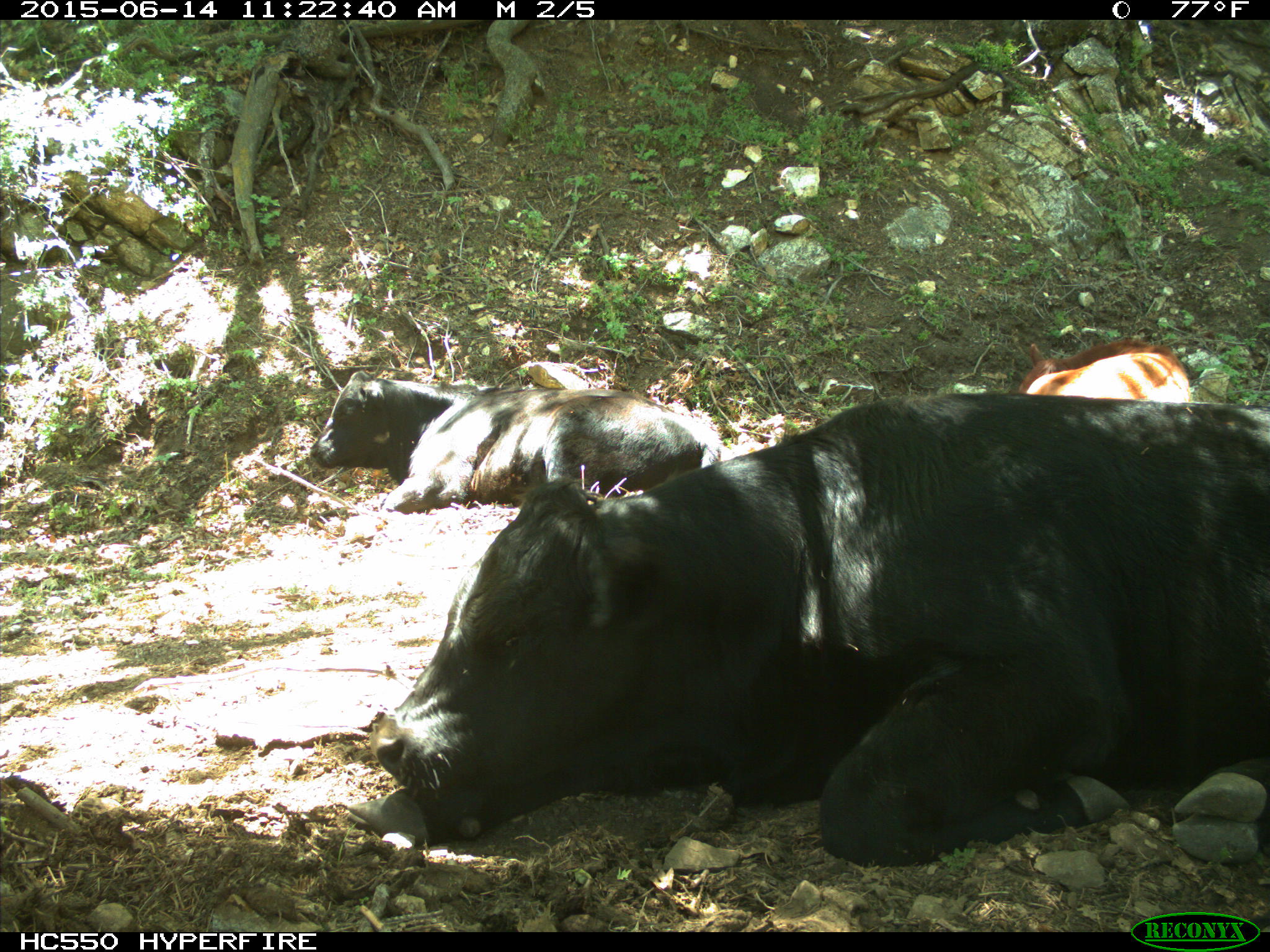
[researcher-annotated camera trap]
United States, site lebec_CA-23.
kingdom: Animalia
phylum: Chordata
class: Mammalia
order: Artiodactyla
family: Bovidae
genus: Bos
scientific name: Bos taurus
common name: domestic cow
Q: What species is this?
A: Bos taurus (domestic cow).